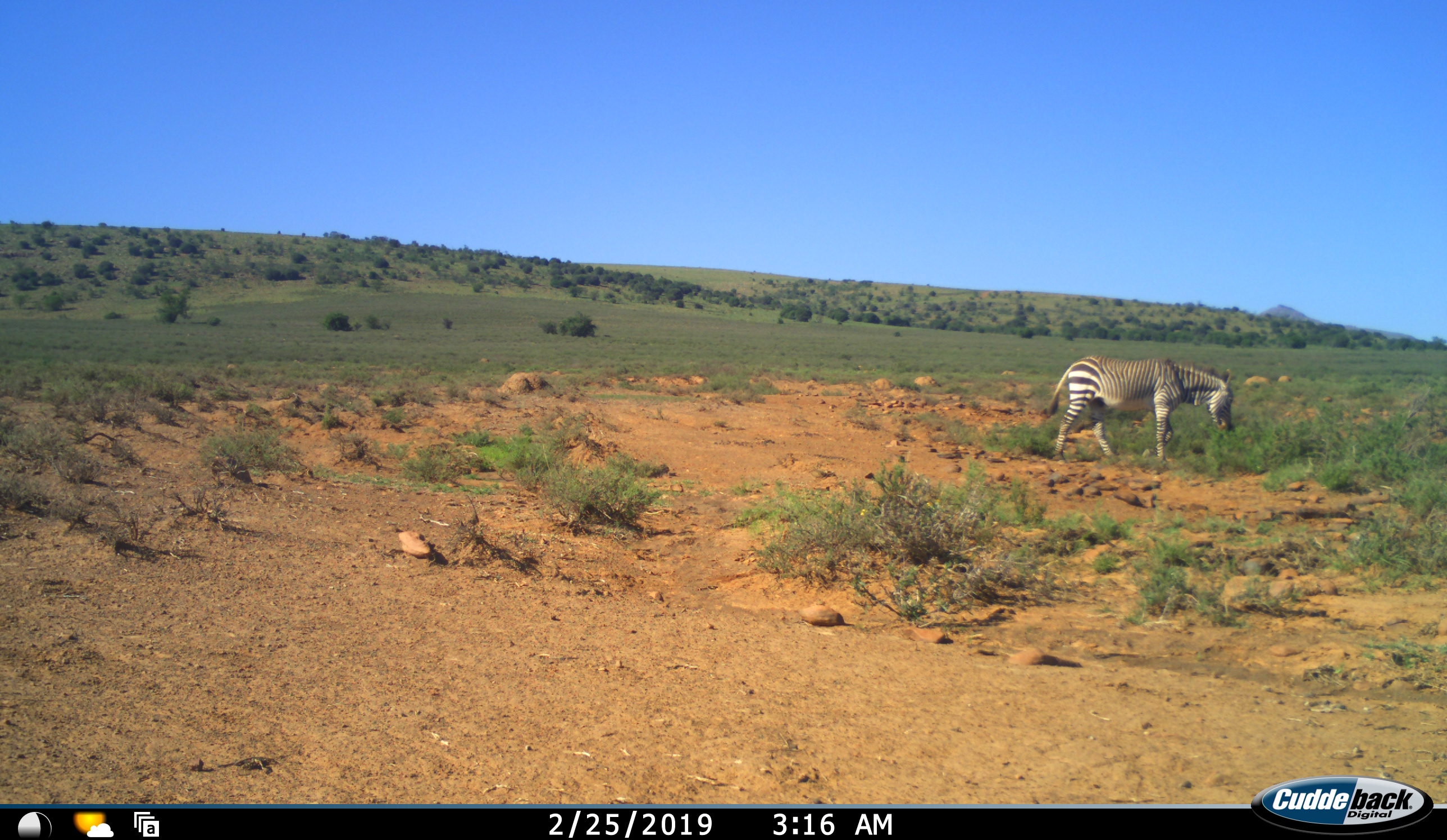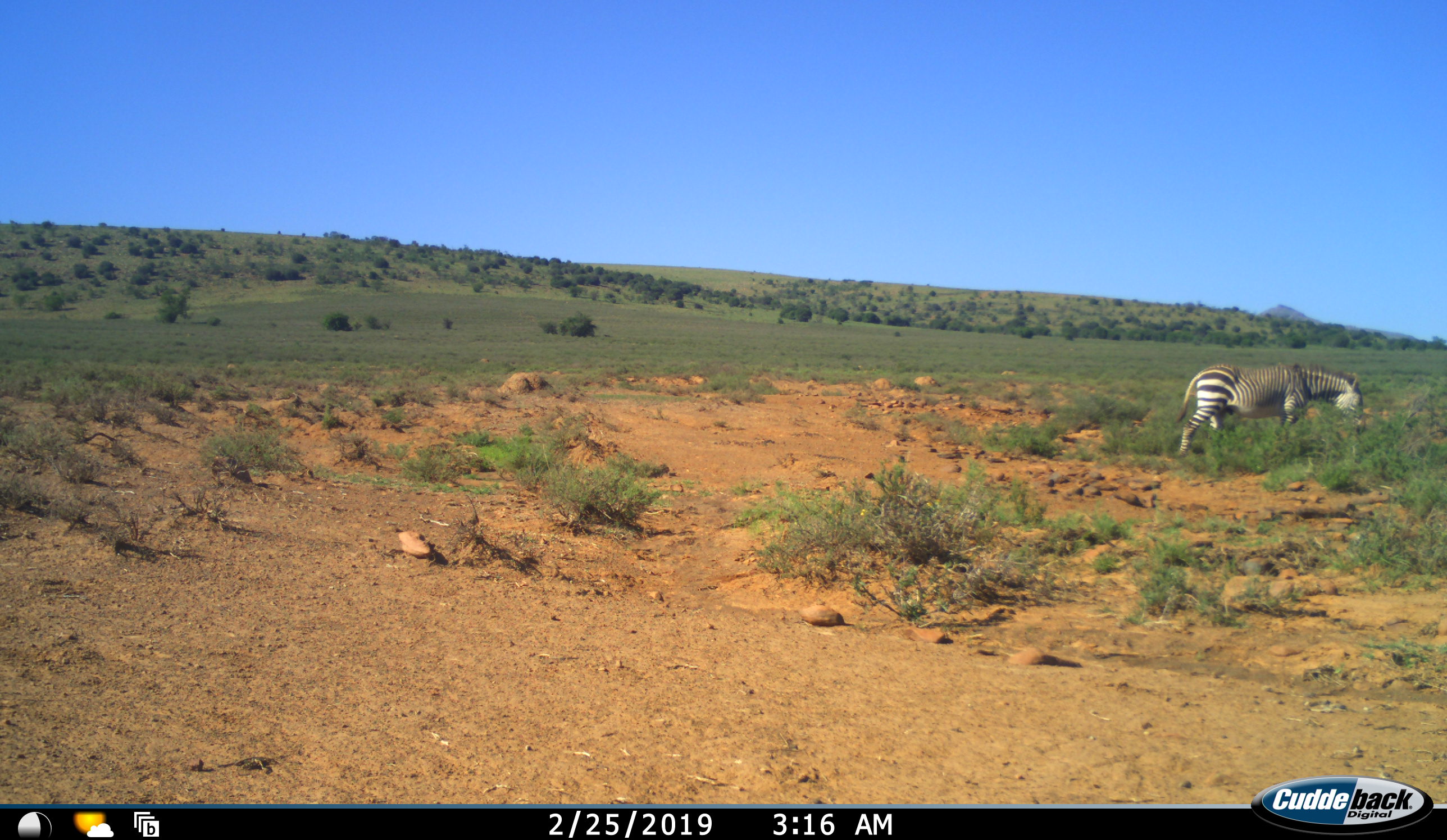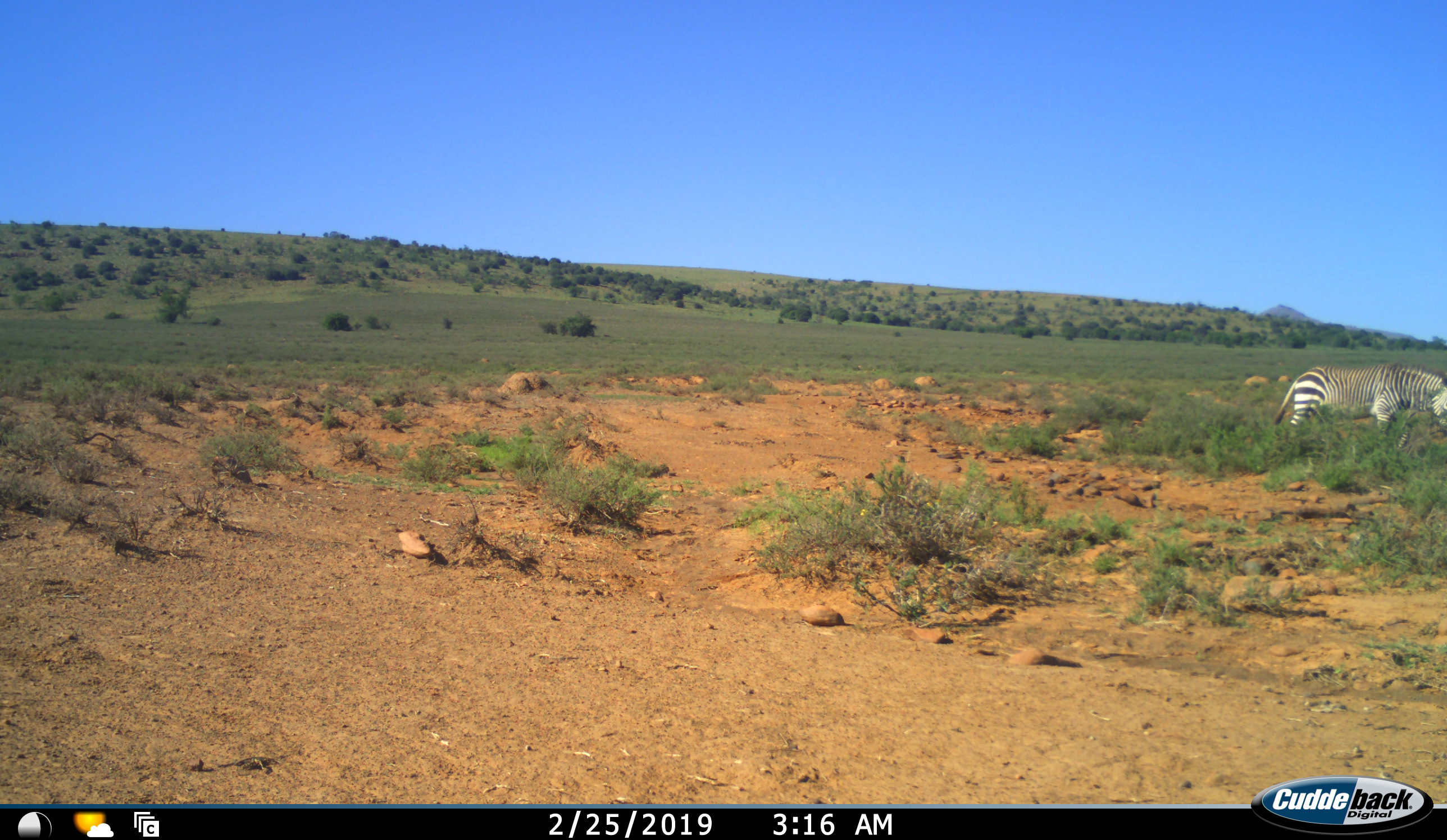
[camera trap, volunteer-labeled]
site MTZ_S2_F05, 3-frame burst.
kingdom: Animalia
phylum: Chordata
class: Mammalia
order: Perissodactyla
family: Equidae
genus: Equus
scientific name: Equus zebra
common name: mountain zebra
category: zebramountain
Zebramountain (mountain zebra) (Equus zebra), count 1. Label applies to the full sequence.